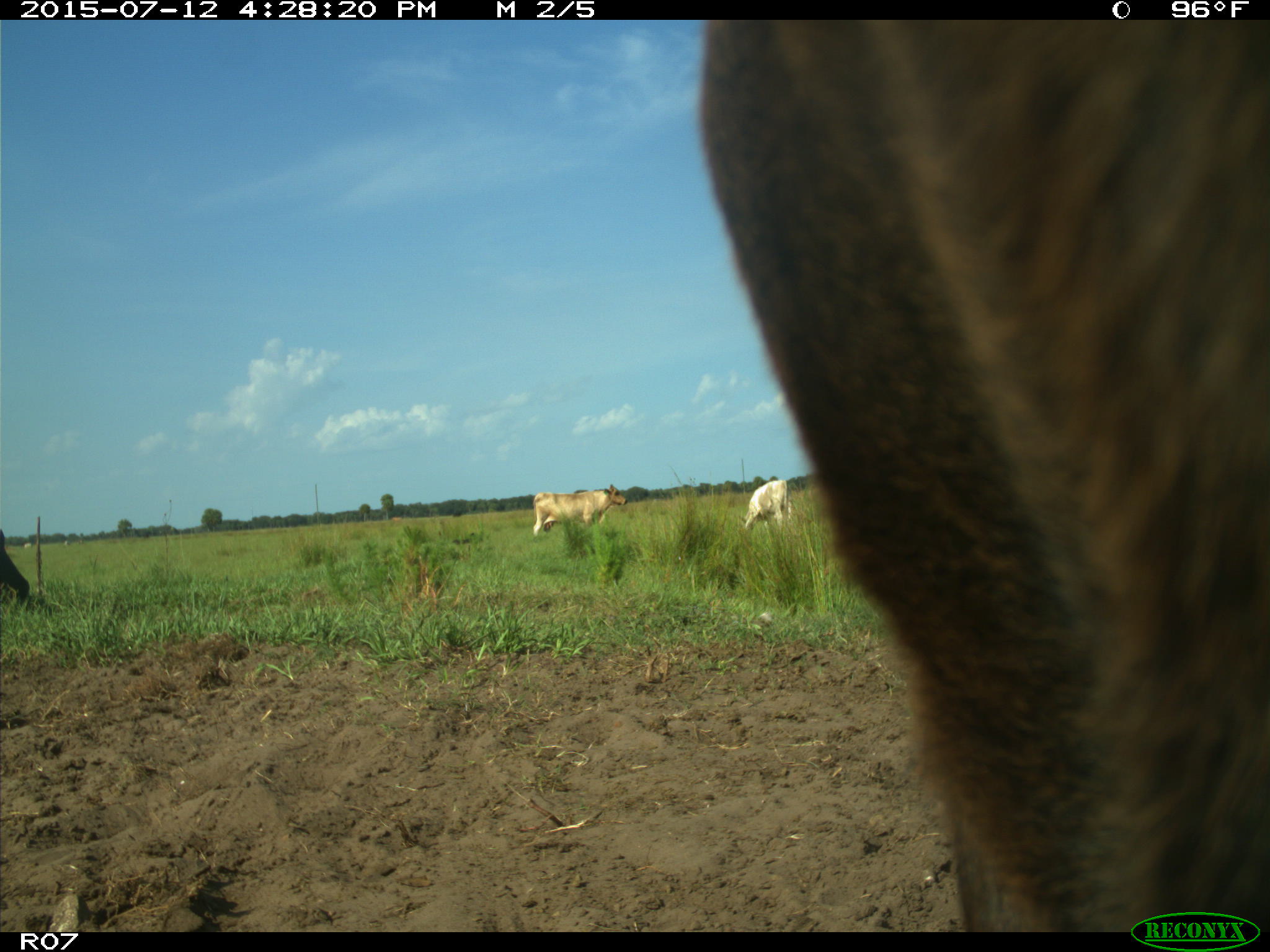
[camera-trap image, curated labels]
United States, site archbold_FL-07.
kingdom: Animalia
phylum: Chordata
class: Mammalia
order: Artiodactyla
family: Bovidae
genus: Bos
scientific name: Bos taurus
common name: domestic cow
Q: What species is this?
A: Bos taurus (domestic cow).